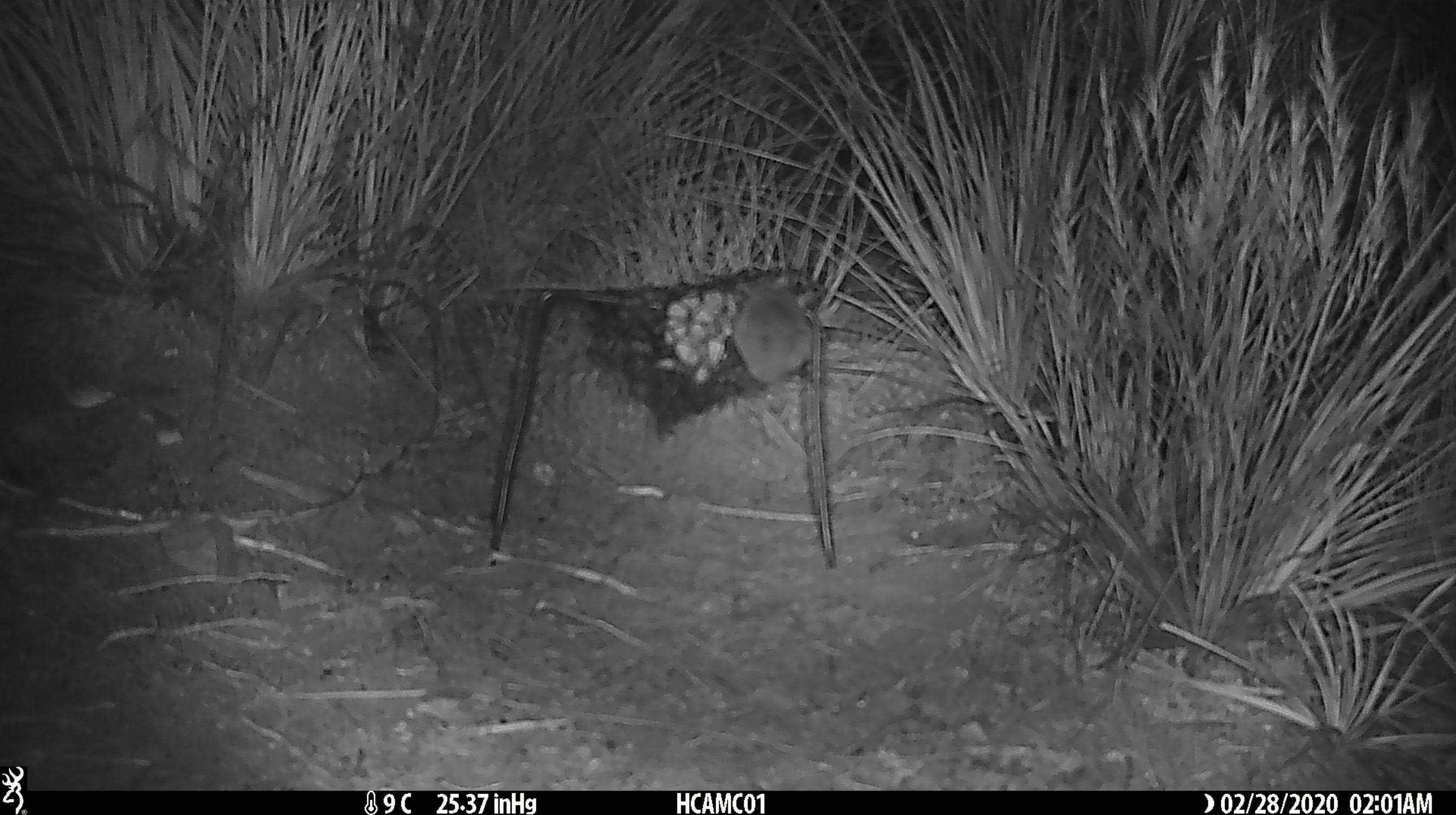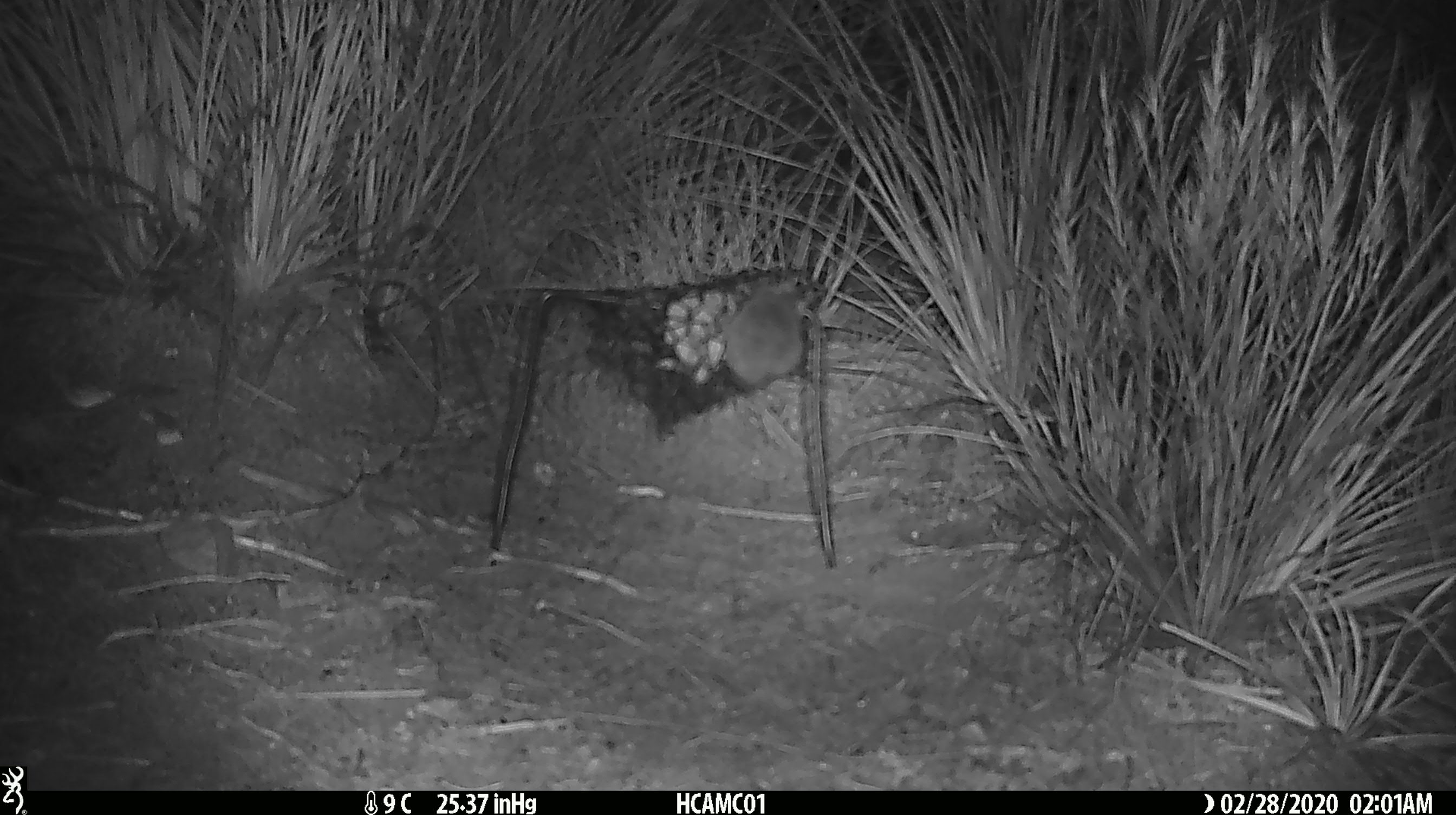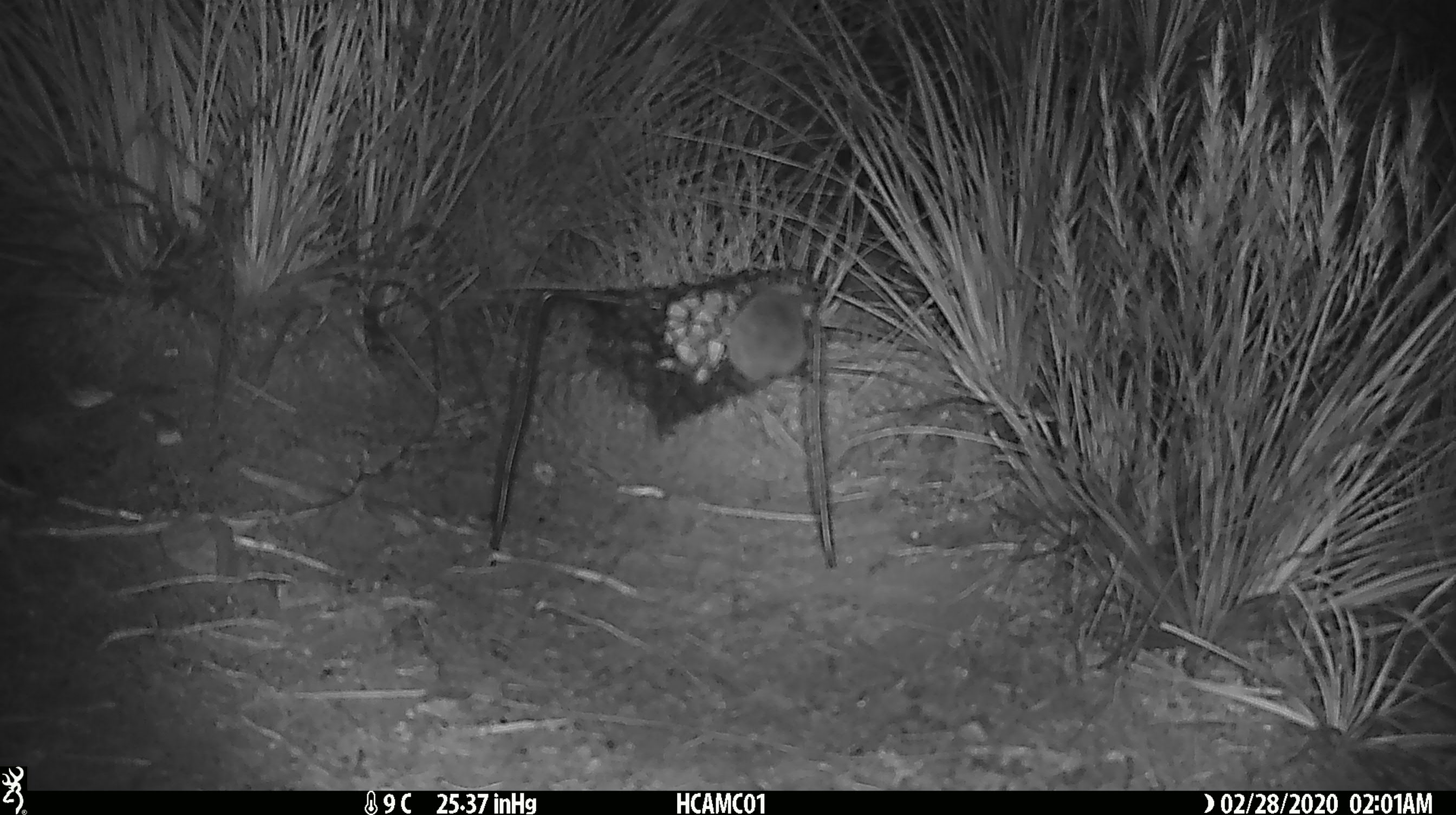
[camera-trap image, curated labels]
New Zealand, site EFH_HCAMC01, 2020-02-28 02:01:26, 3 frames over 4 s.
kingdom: Animalia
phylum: Chordata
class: Mammalia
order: Rodentia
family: Muridae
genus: Mus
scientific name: Mus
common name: mouse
Mouse (Mus).